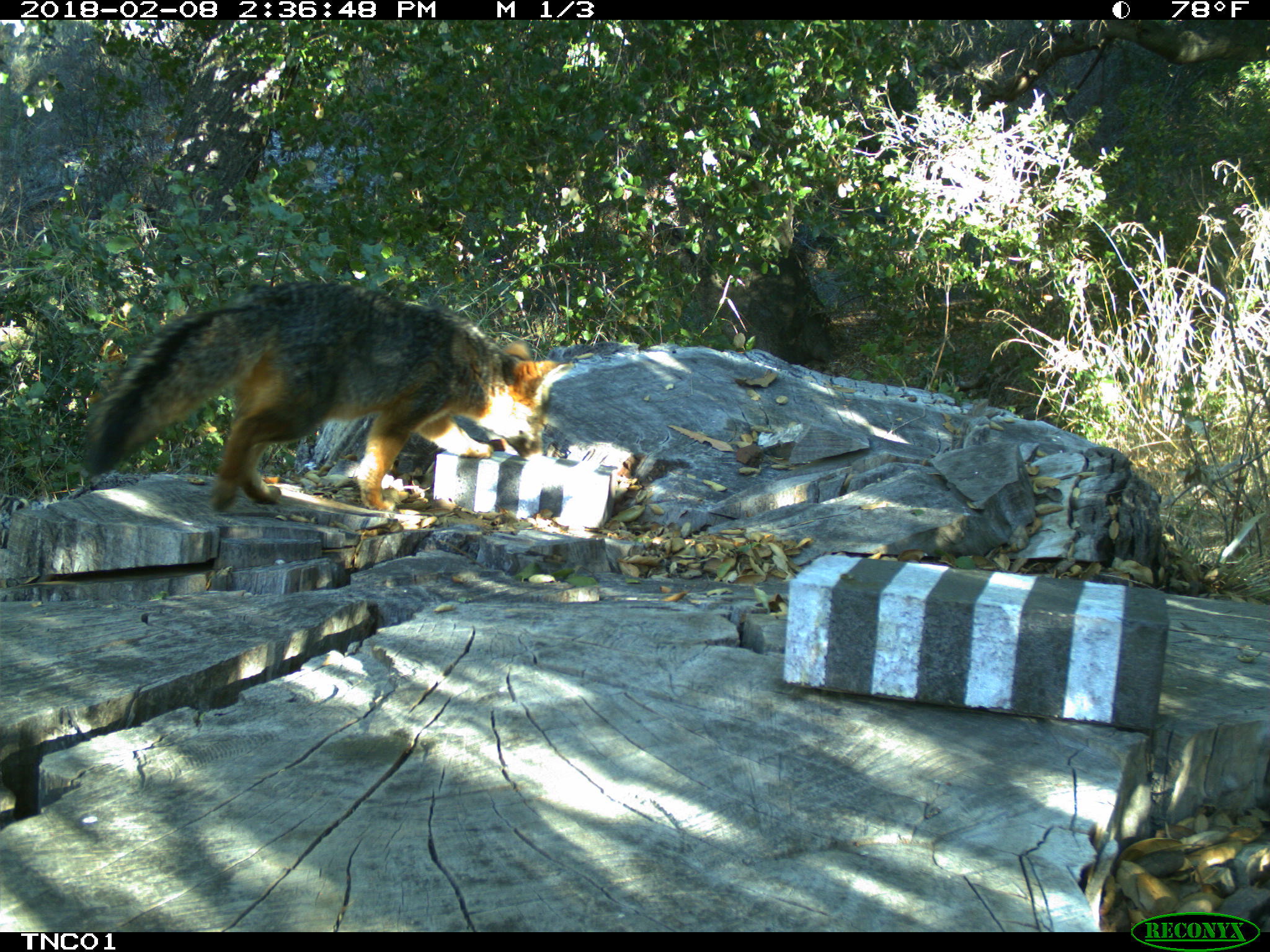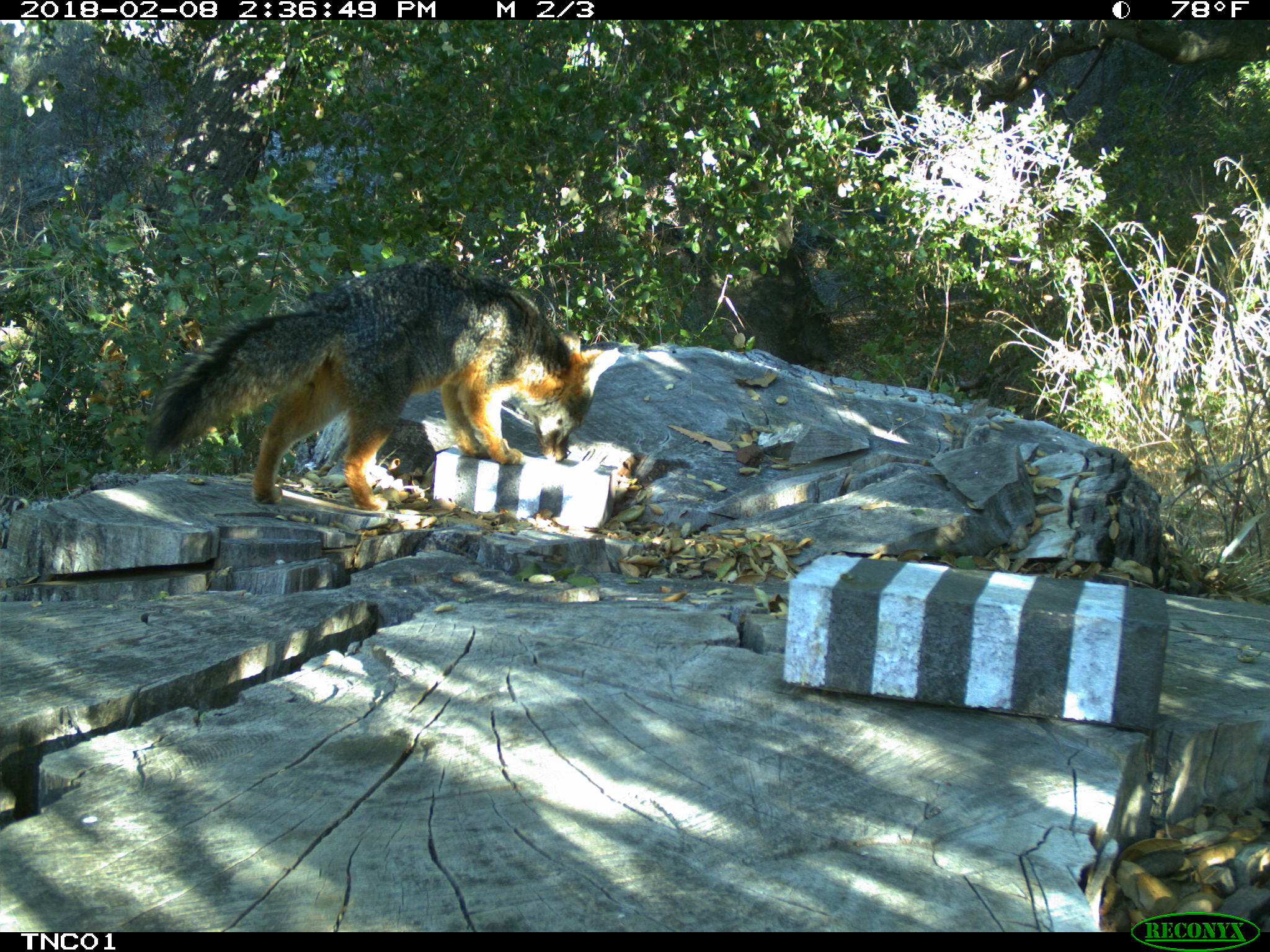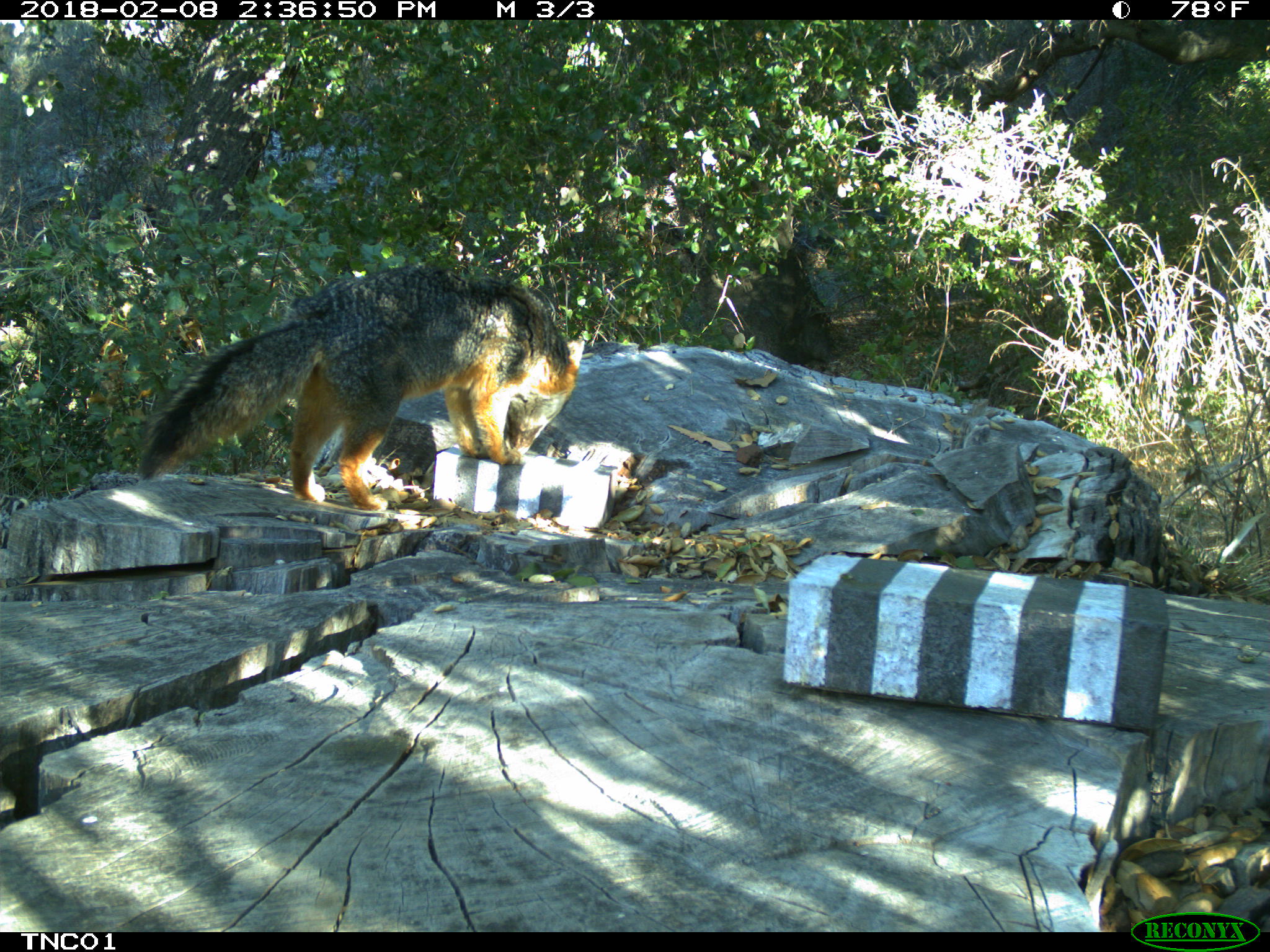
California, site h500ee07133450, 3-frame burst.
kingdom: Animalia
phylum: Chordata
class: Mammalia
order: Carnivora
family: Canidae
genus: Urocyon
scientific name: Urocyon littoralis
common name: island fox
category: fox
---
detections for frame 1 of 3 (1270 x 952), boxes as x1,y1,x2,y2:
fox: 83,280,573,509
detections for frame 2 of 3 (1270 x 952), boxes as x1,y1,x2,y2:
fox: 144,261,621,511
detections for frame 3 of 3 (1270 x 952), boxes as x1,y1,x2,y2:
fox: 136,267,582,508